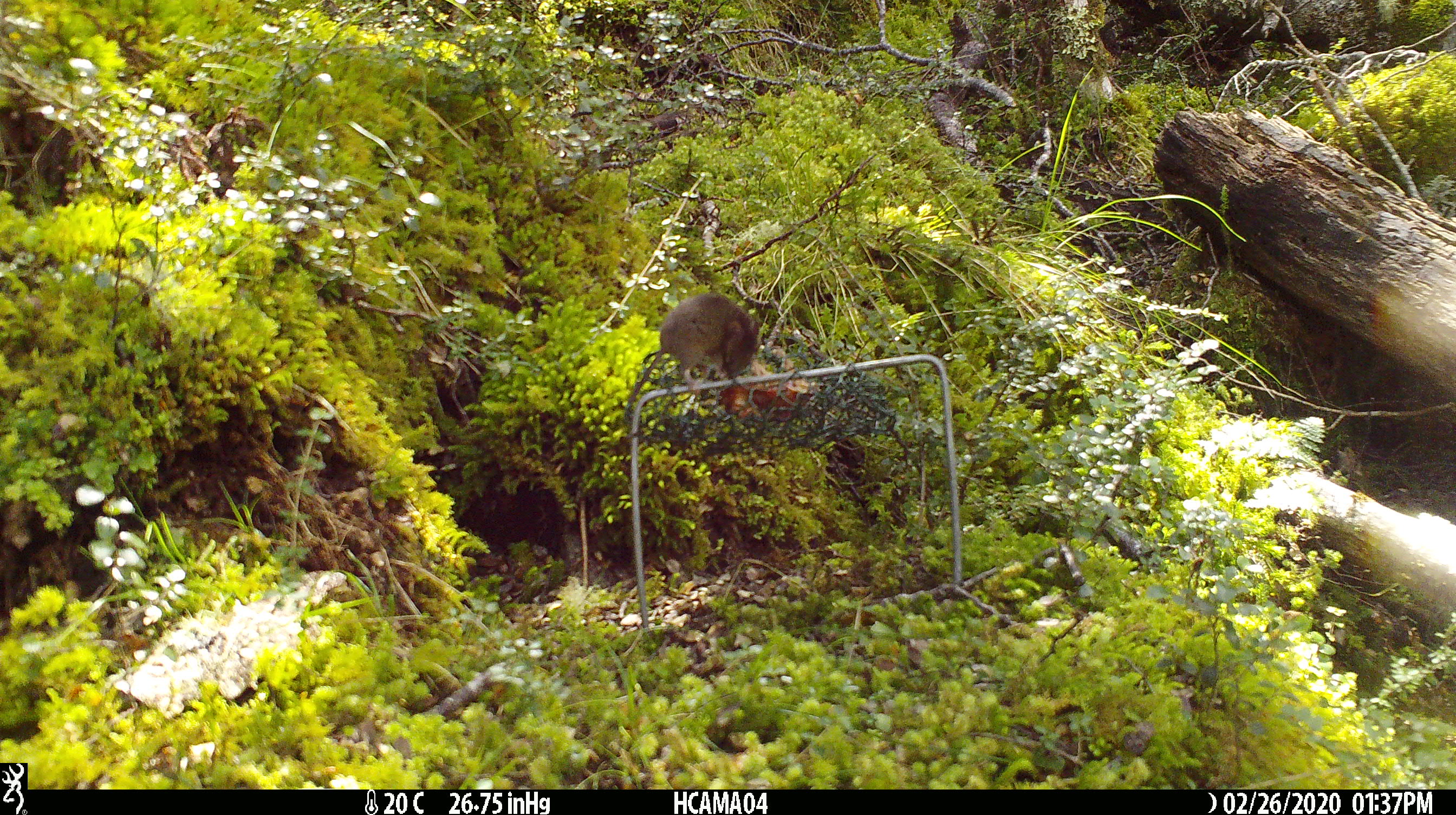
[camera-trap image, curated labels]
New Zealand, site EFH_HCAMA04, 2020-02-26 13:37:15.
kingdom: Animalia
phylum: Chordata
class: Mammalia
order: Rodentia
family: Muridae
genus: Mus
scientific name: Mus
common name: mouse